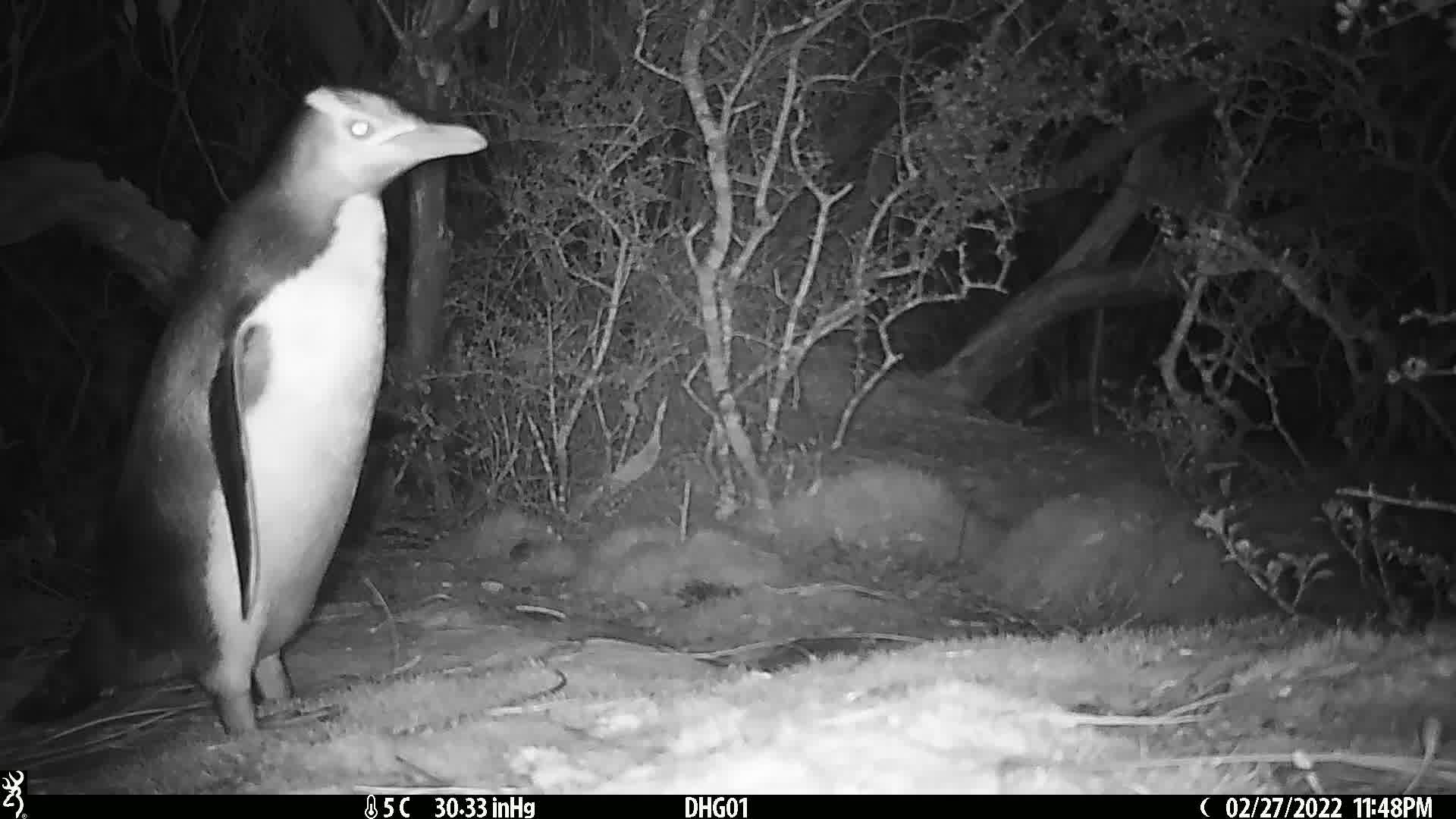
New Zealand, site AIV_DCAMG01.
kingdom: Animalia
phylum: Chordata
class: Aves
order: Sphenisciformes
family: Spheniscidae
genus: Megadyptes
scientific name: Megadyptes antipodes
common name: yellow-eyed penguin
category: yellow eyed penguin